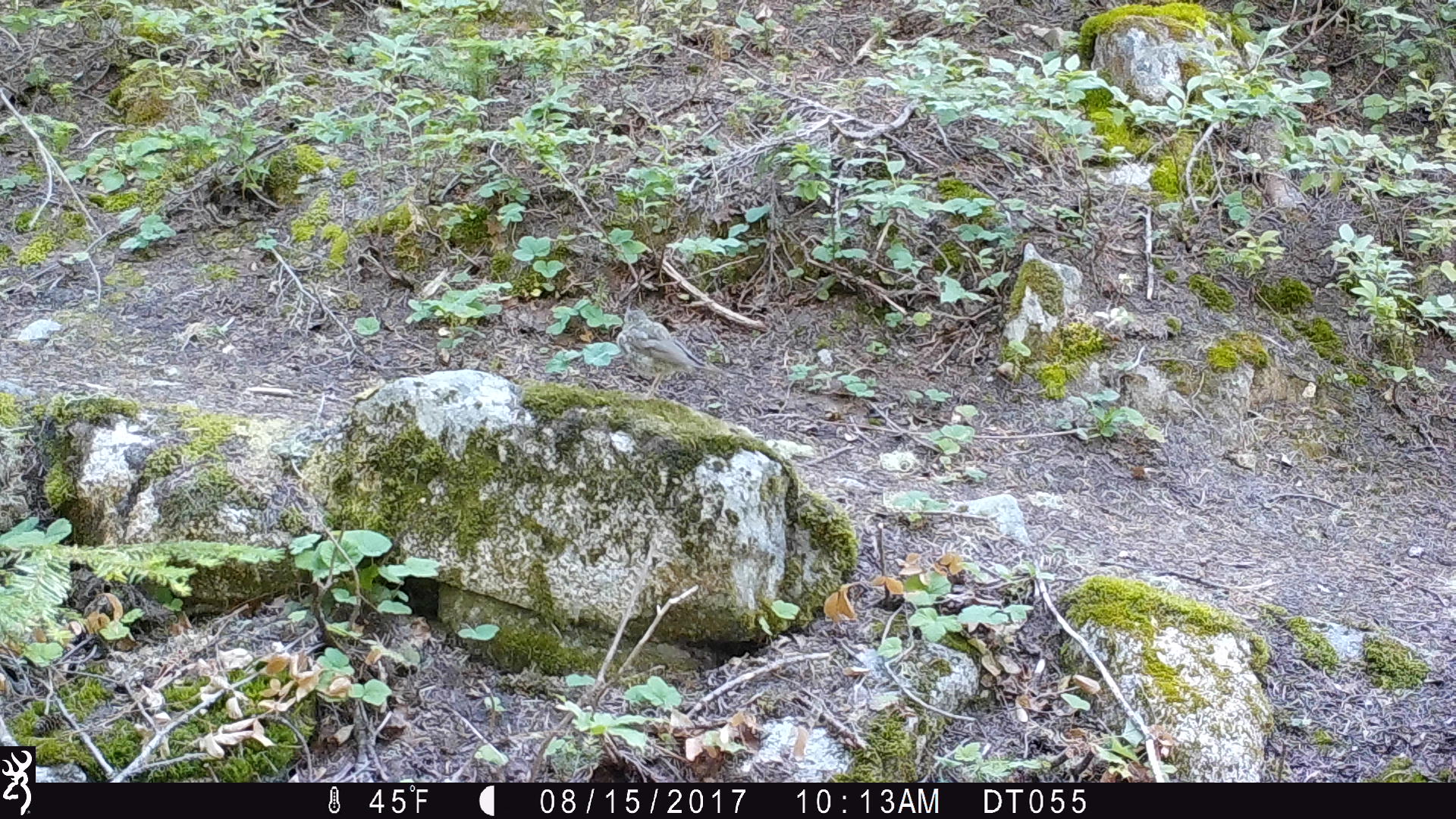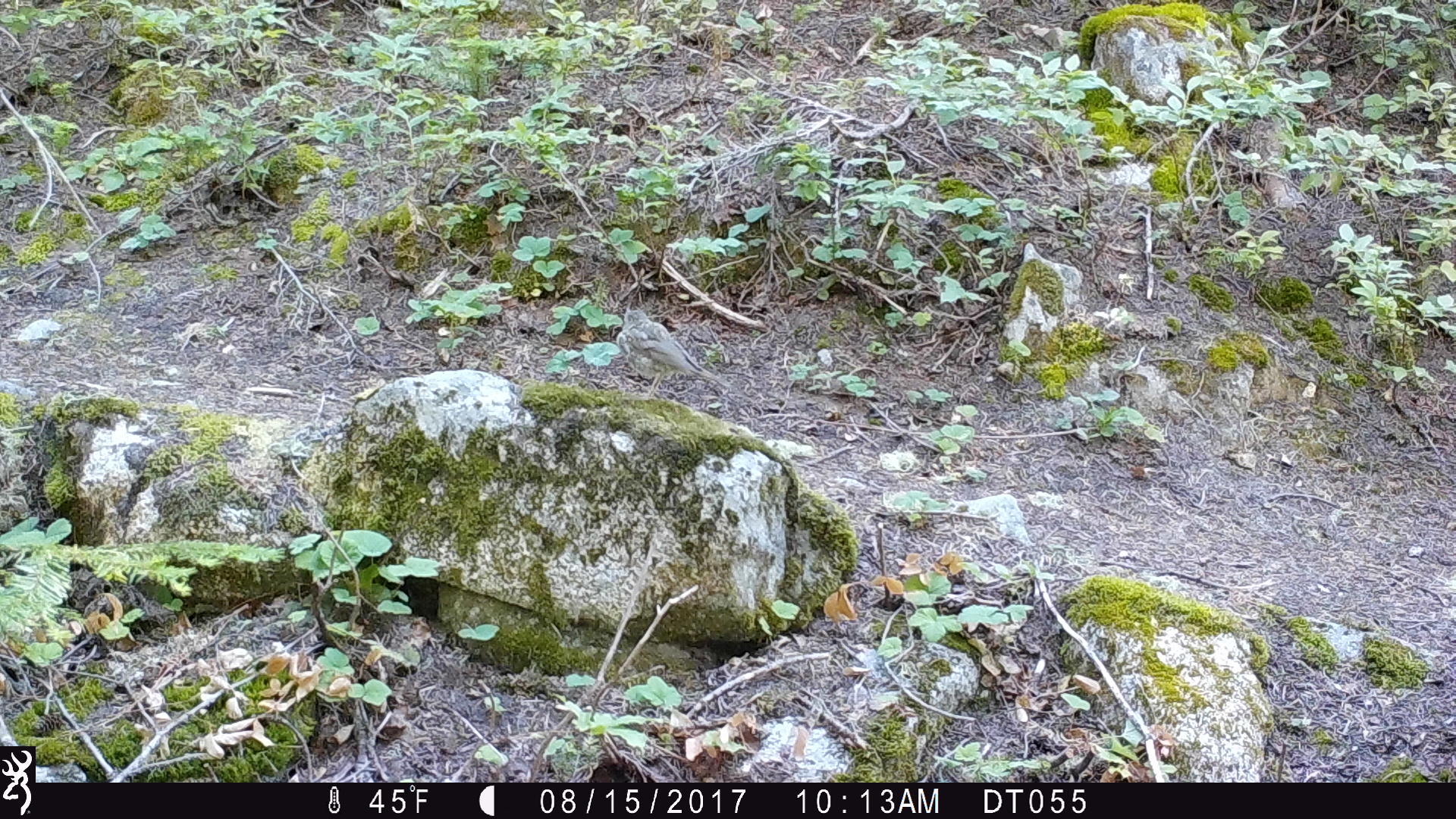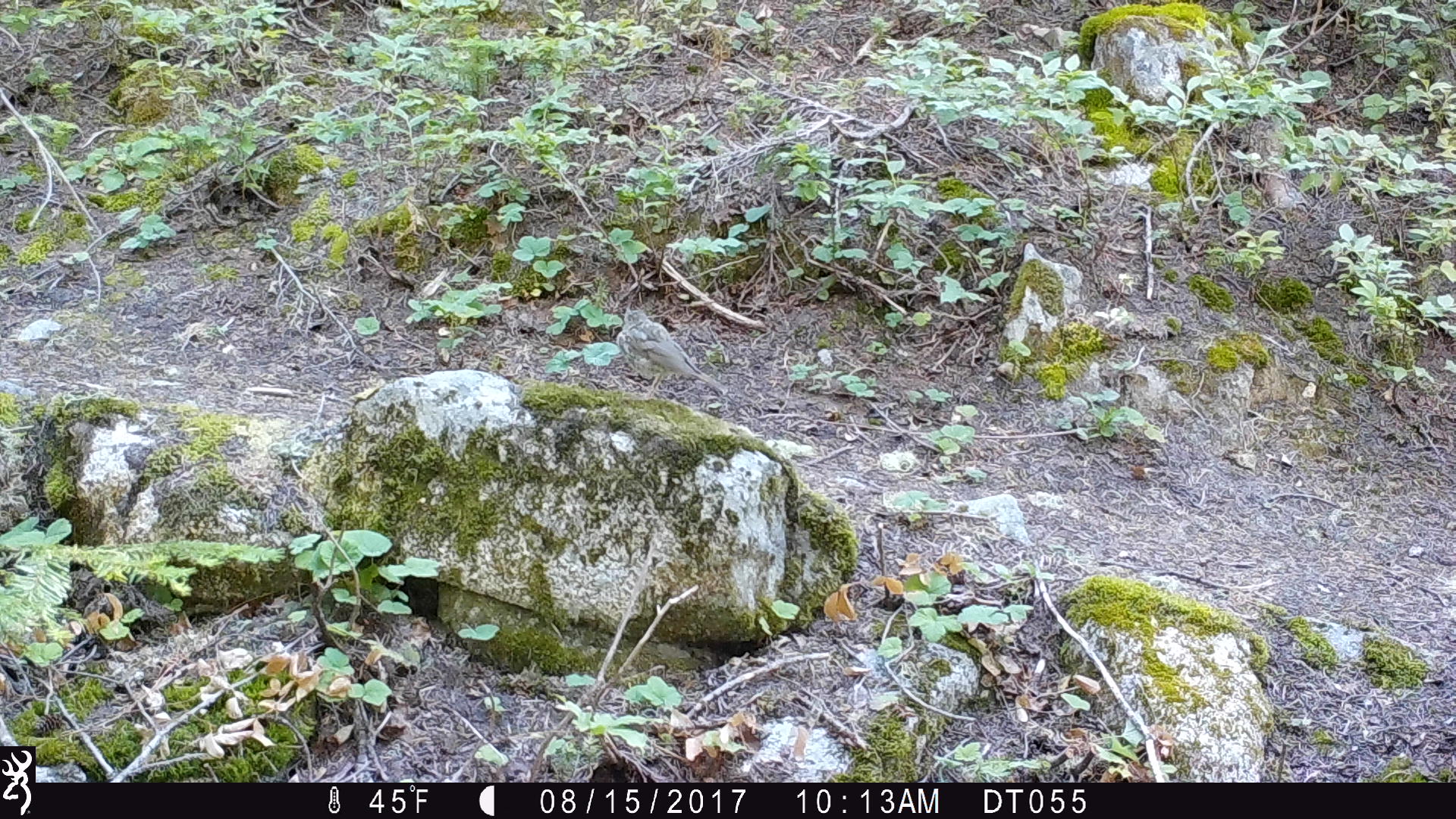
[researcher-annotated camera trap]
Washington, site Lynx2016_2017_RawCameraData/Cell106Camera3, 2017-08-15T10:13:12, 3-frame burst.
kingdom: Animalia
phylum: Chordata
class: Aves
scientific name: Aves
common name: birds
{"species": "Aves (birds)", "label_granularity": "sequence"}